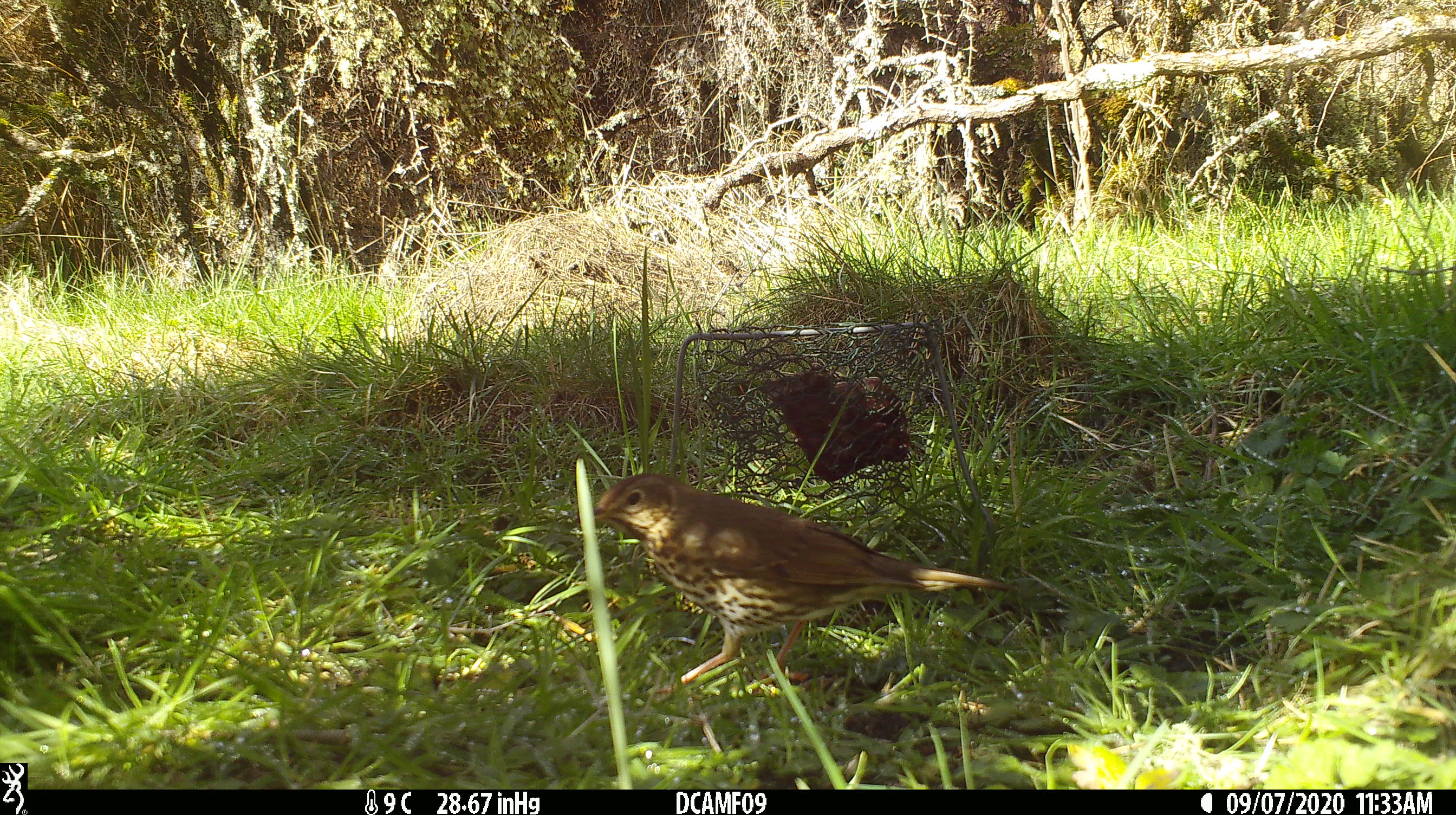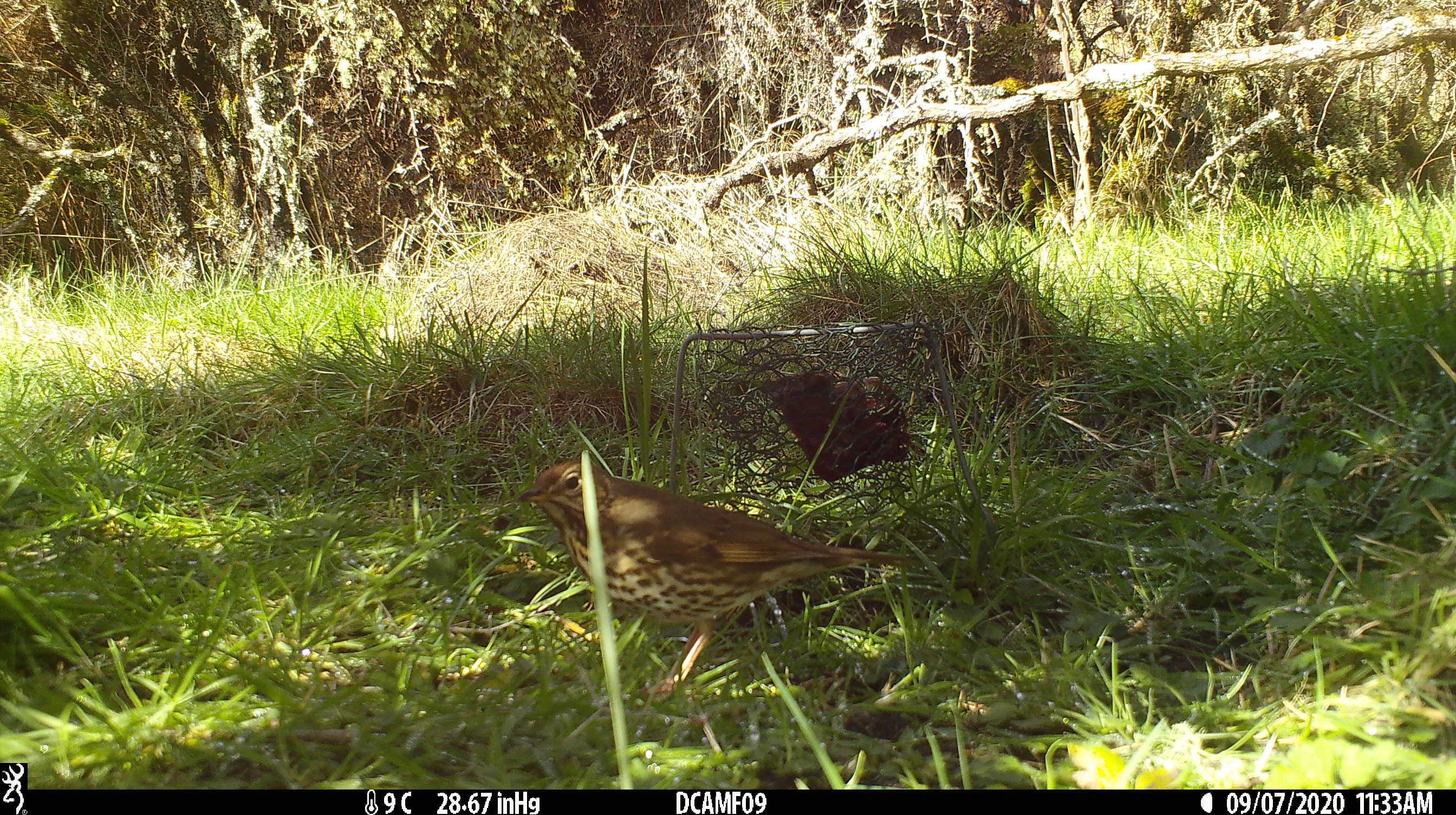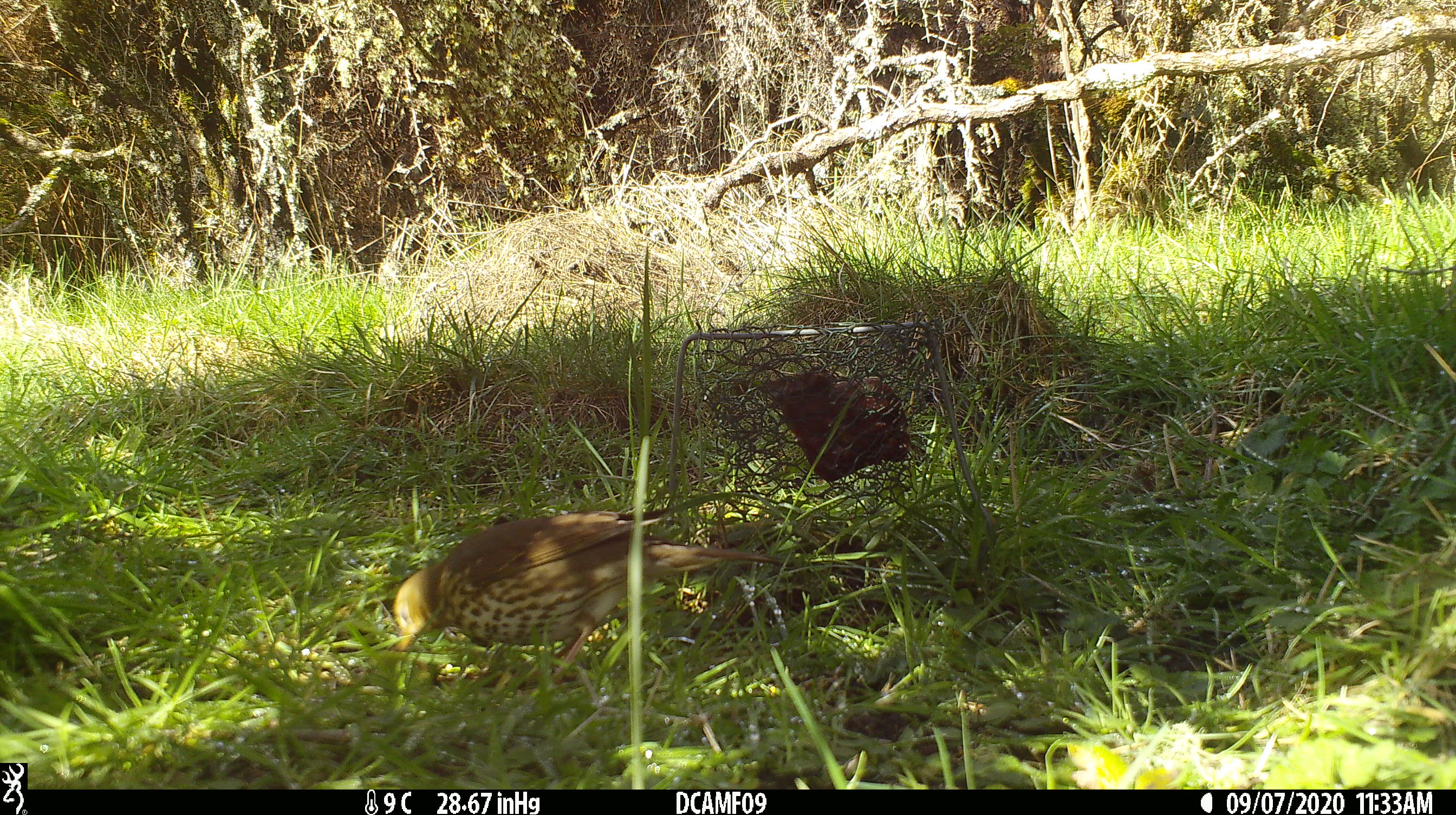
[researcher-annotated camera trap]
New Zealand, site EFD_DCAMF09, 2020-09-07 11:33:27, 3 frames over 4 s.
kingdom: Animalia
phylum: Chordata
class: Aves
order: Passeriformes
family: Turdidae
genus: Turdus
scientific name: Turdus philomelos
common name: song thrush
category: thrush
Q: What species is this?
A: Thrush (song thrush) (Turdus philomelos).